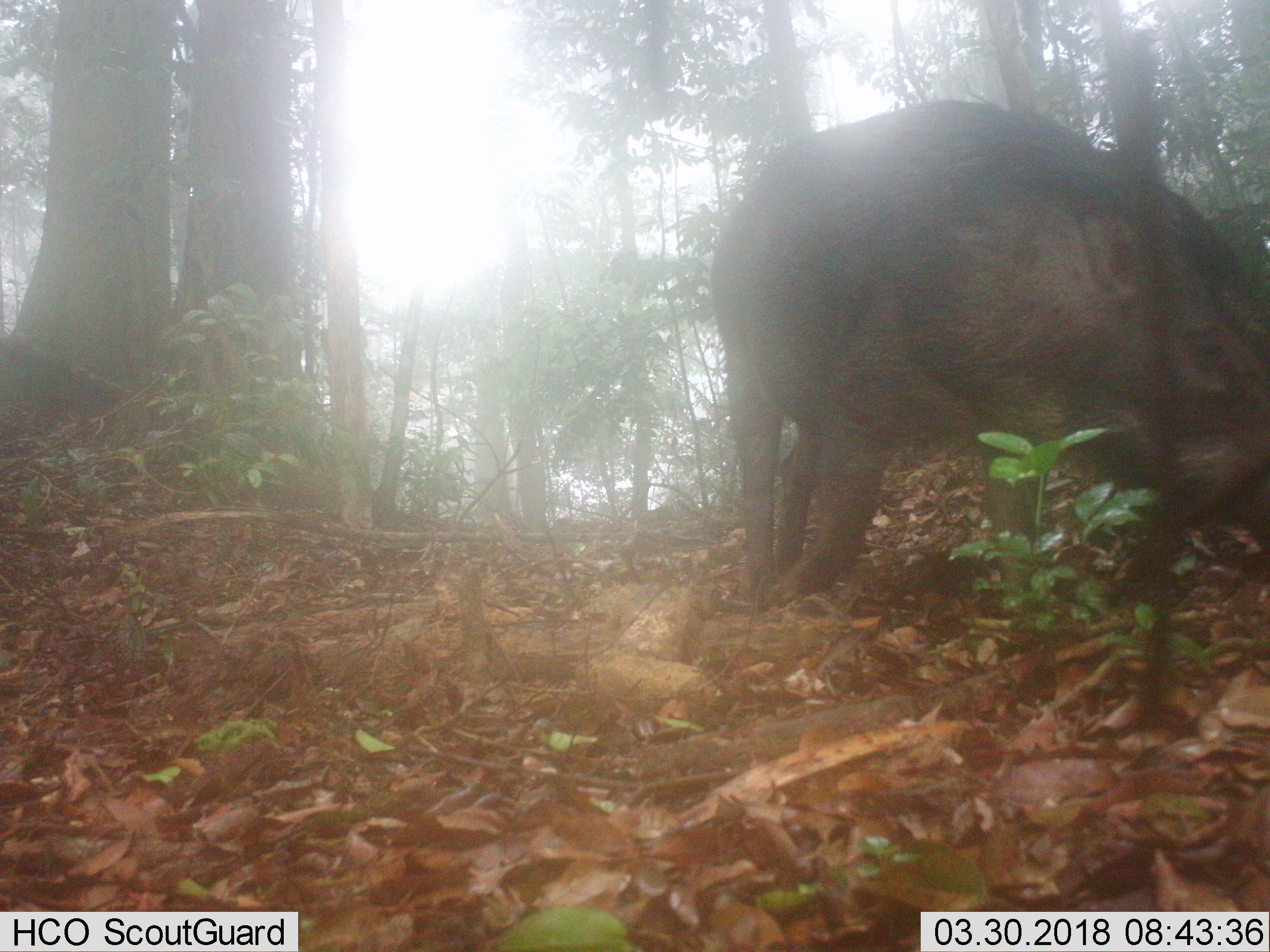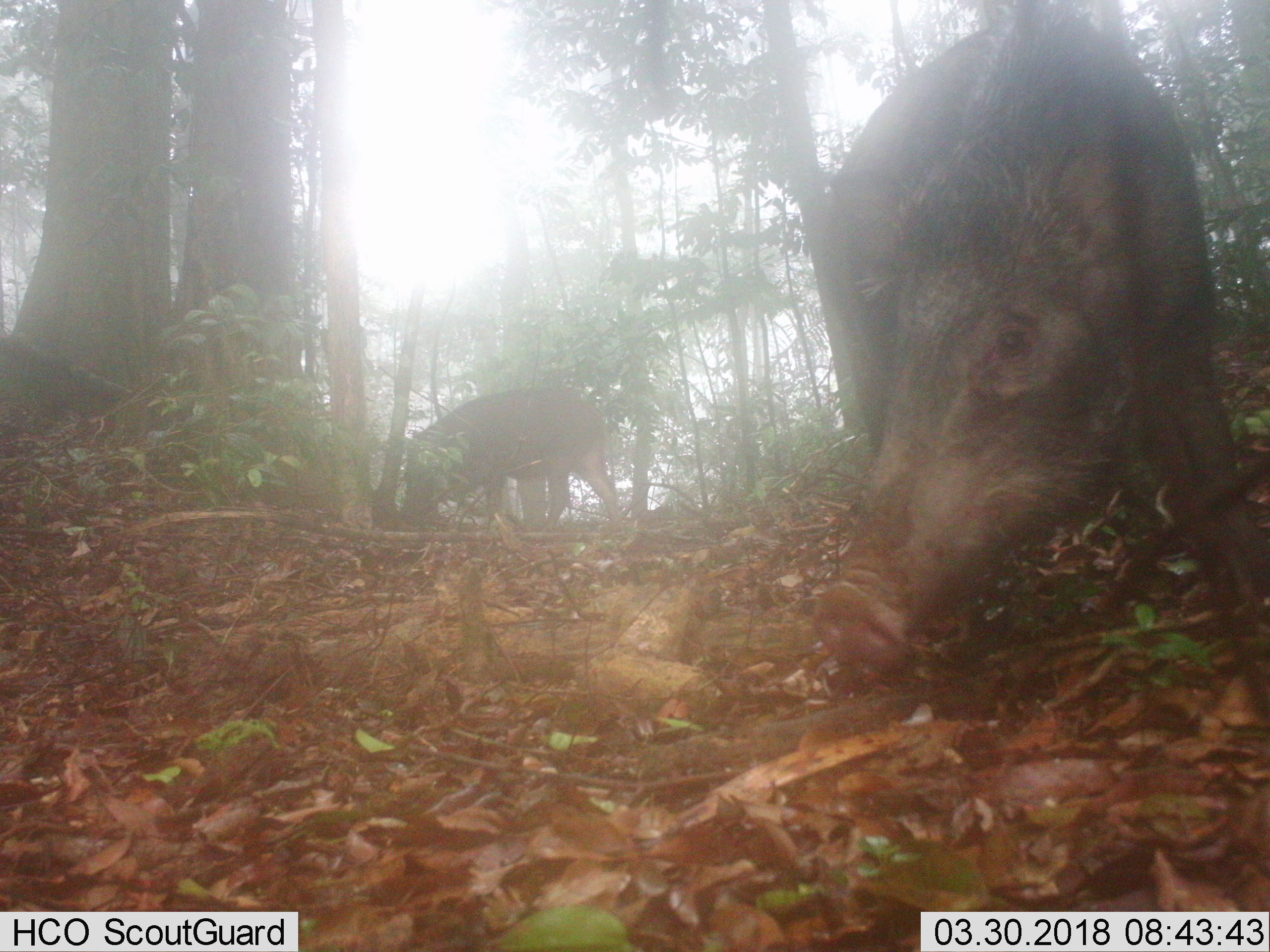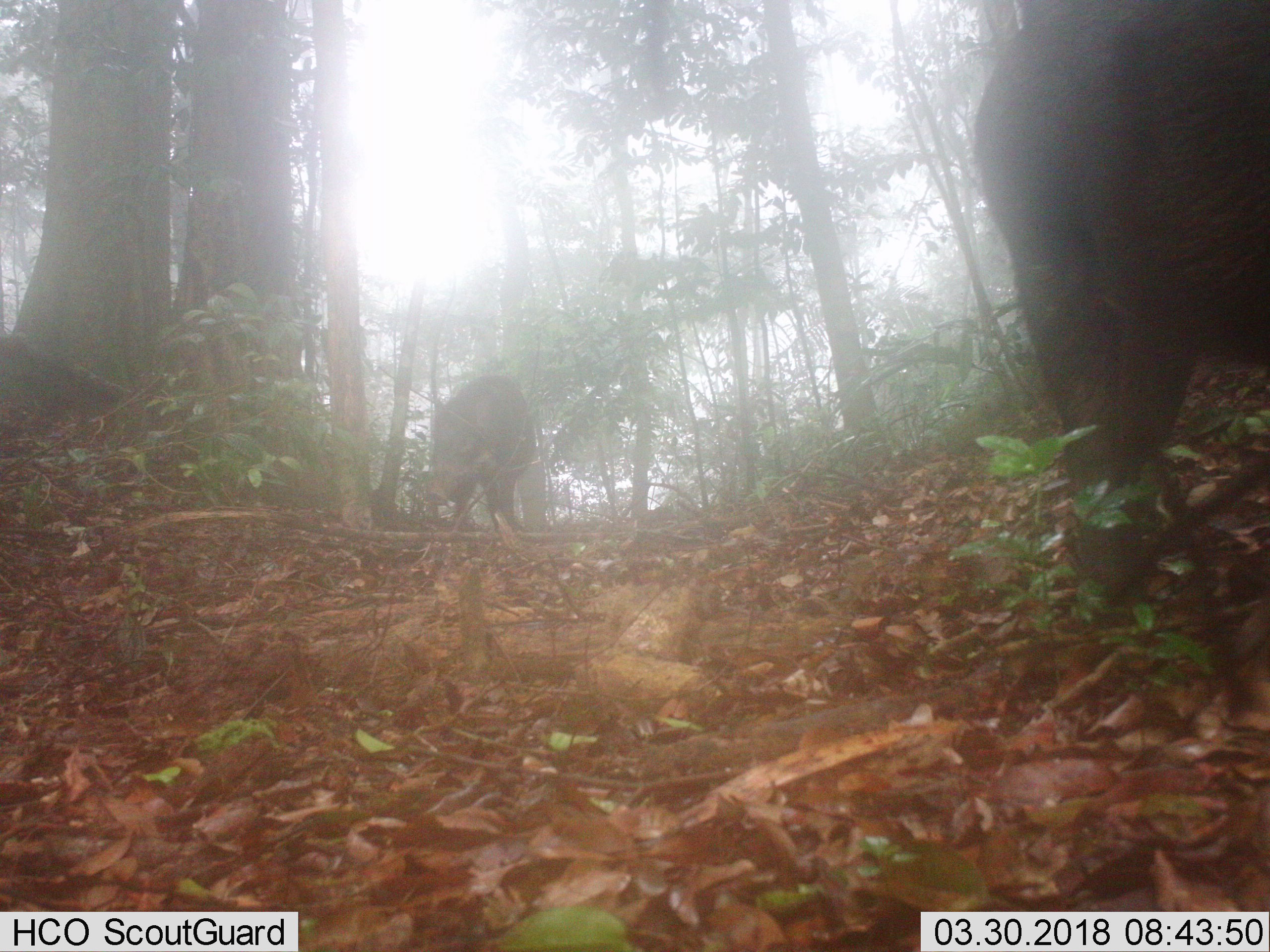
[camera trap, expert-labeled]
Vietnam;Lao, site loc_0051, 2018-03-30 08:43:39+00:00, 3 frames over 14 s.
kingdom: Animalia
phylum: Chordata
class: Mammalia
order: Artiodactyla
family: Suidae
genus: Sus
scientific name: Sus scrofa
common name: eurasian wild pig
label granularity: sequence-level